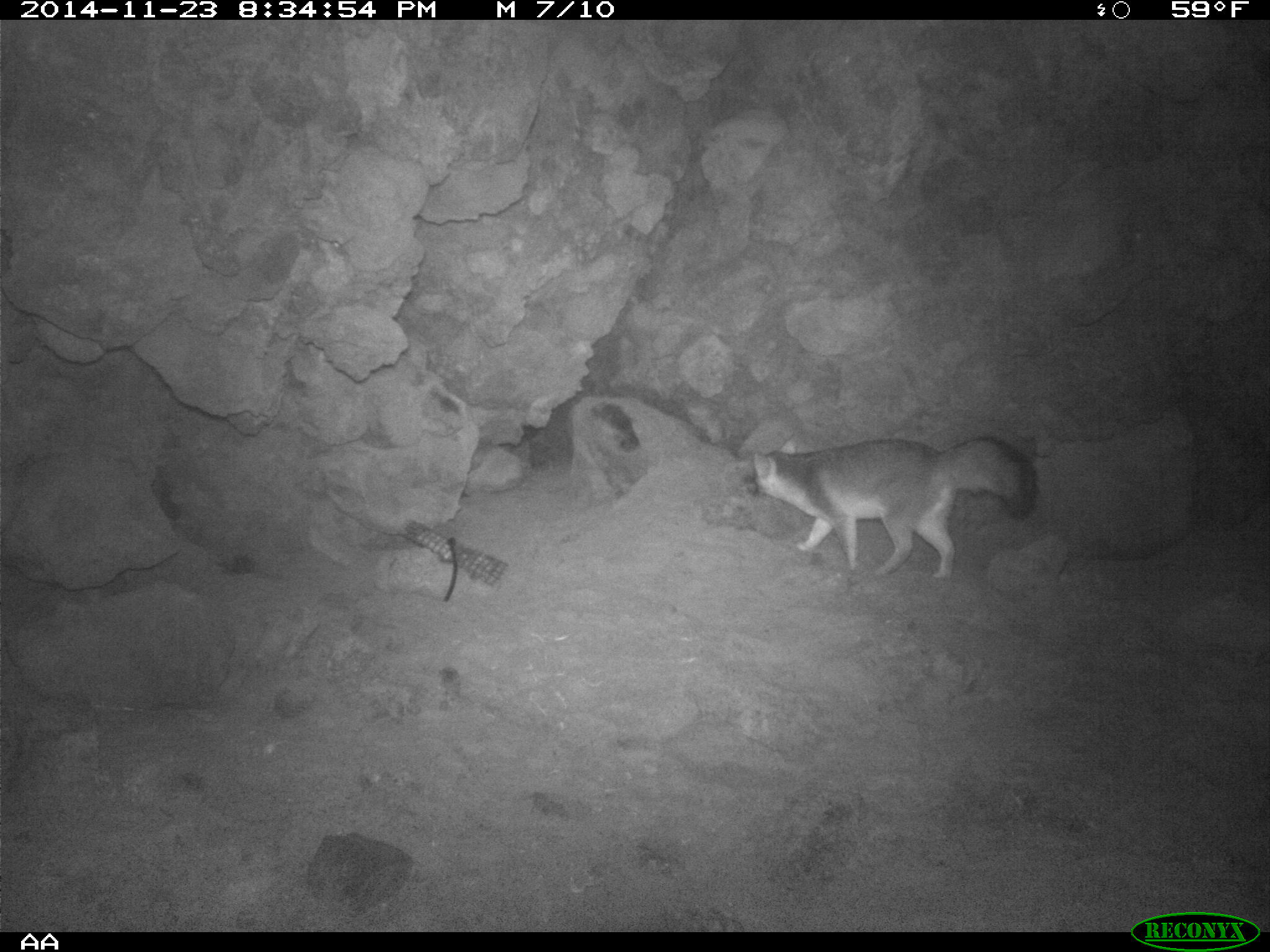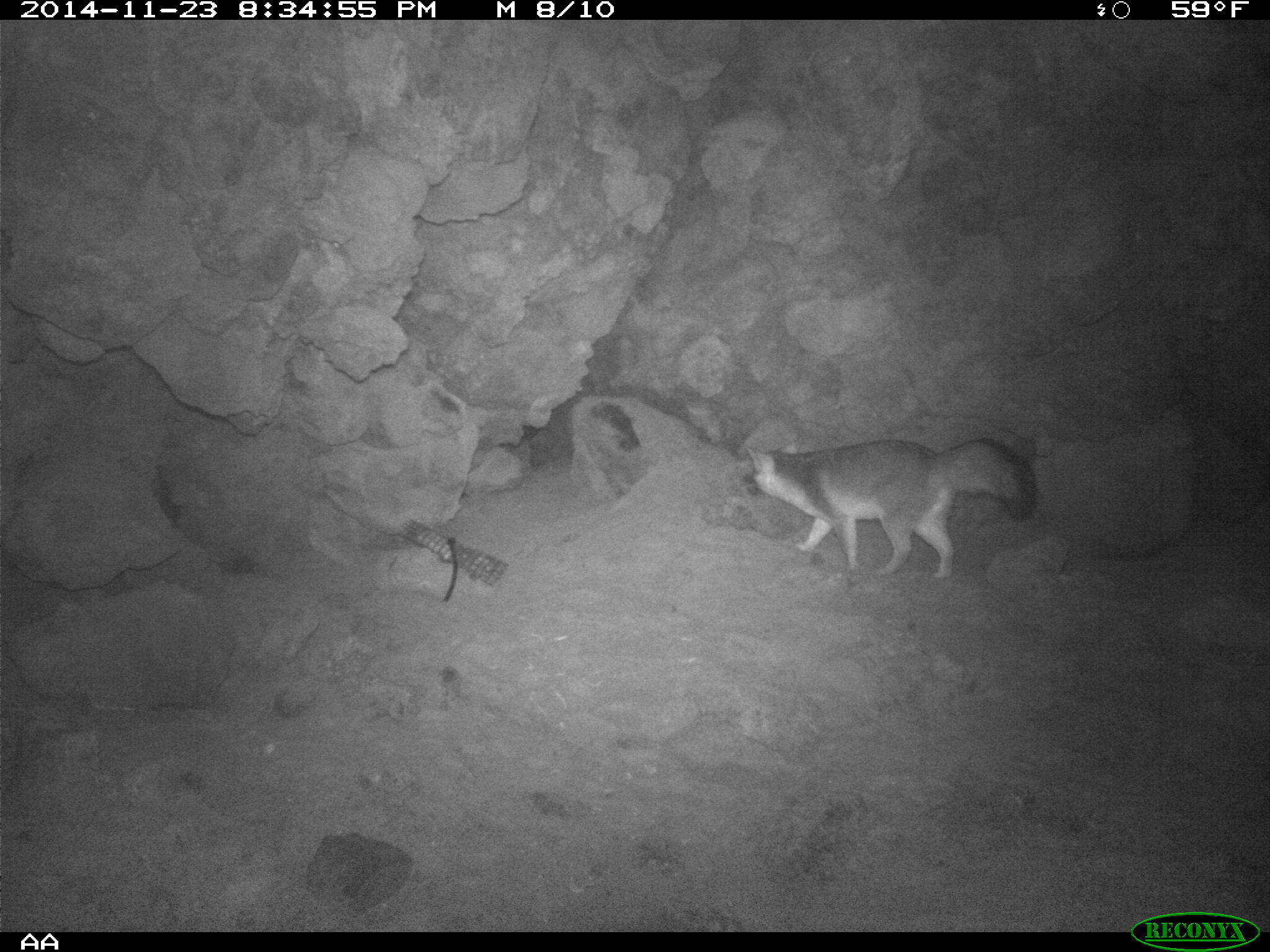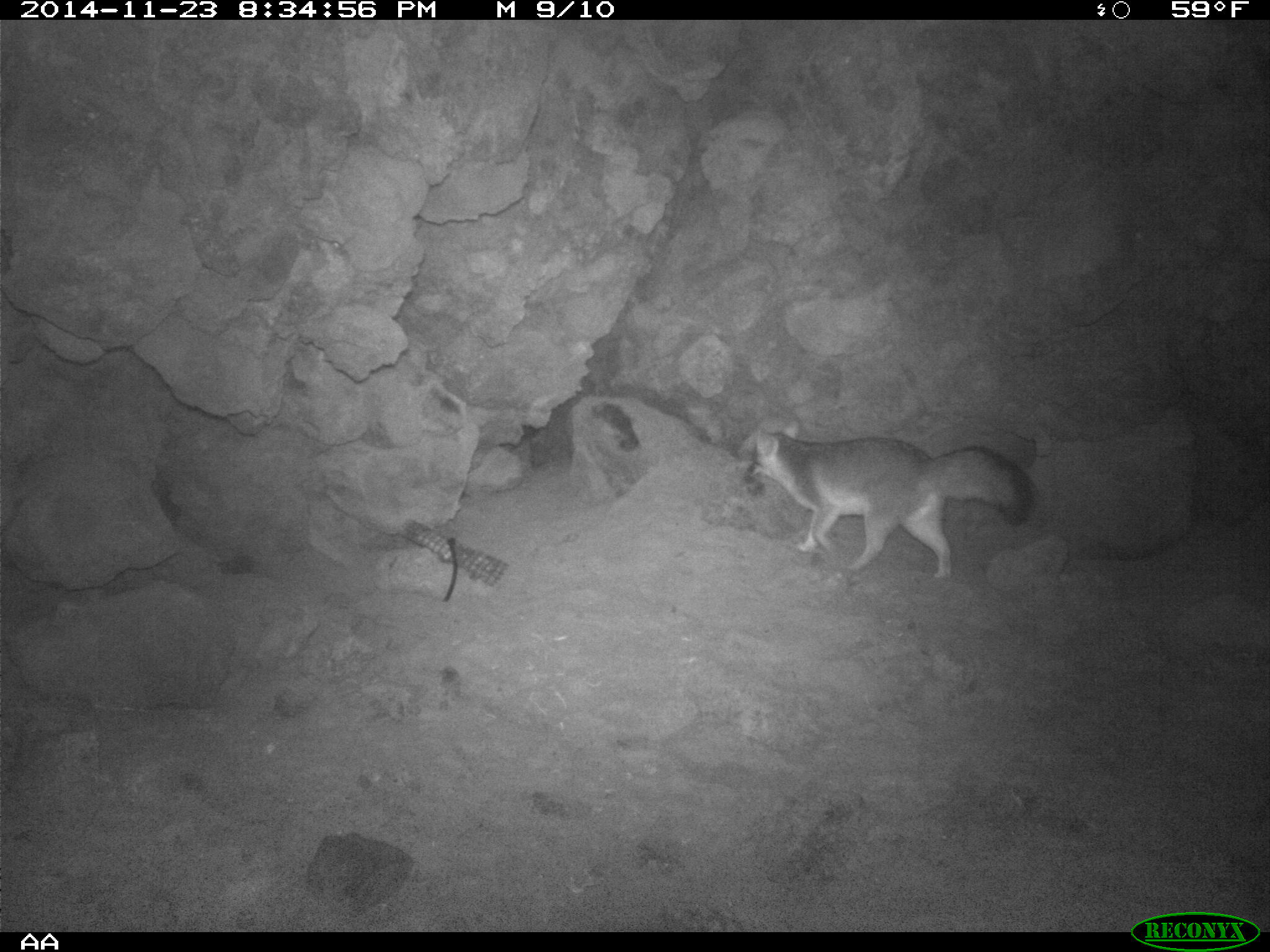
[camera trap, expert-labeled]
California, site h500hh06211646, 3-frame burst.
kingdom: Animalia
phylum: Chordata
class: Mammalia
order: Carnivora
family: Canidae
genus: Urocyon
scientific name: Urocyon littoralis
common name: island fox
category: fox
Fox (island fox) (Urocyon littoralis).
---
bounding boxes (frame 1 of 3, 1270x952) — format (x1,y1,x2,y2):
fox: (741,435,1036,580)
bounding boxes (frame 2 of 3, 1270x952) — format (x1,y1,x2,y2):
fox: (744,437,1039,581)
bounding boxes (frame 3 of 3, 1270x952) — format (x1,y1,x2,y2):
fox: (740,416,1032,576)